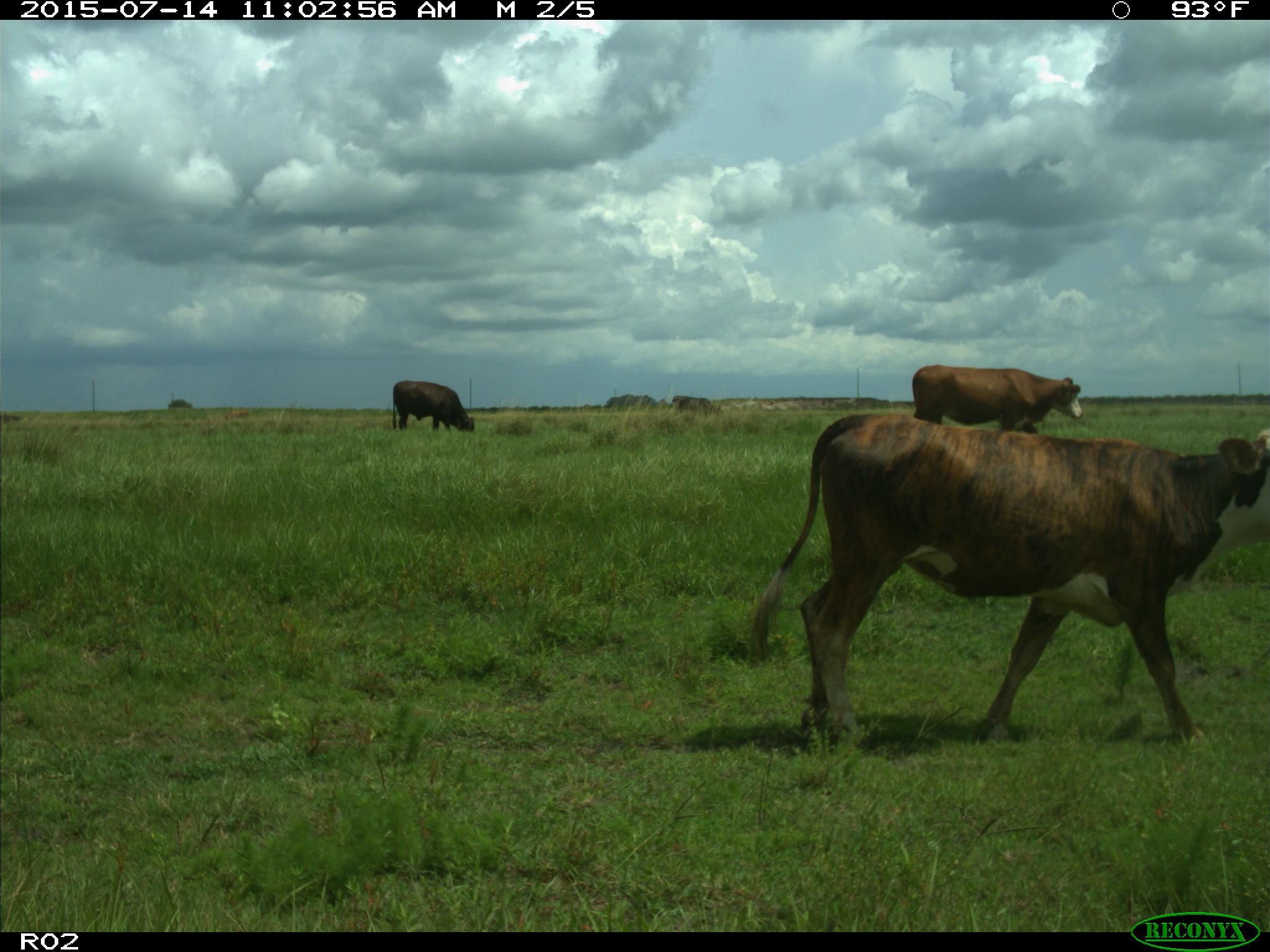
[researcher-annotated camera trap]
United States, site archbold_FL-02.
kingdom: Animalia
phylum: Chordata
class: Mammalia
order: Artiodactyla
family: Bovidae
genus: Bos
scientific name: Bos taurus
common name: domestic cow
Bos taurus (domestic cow).